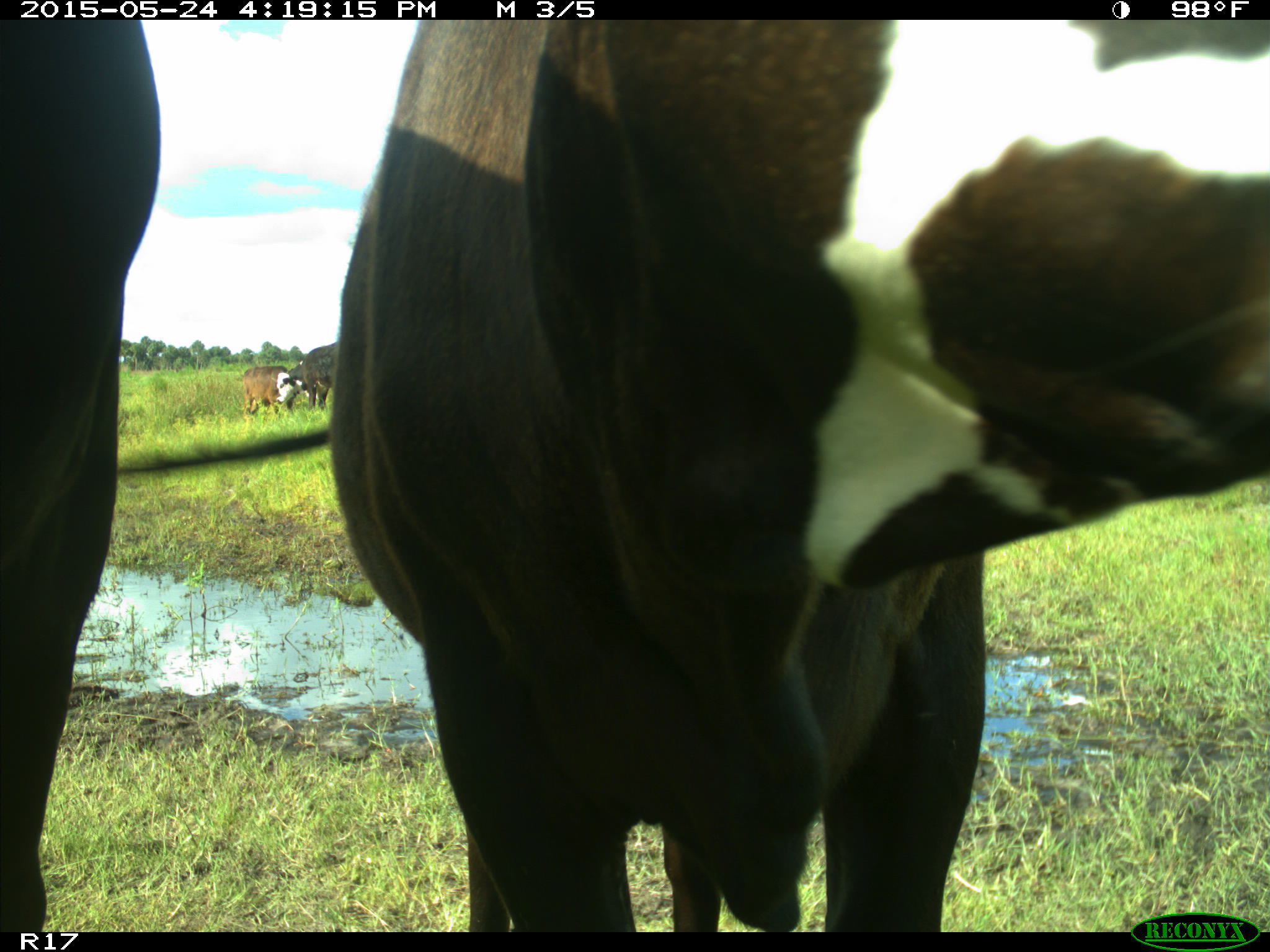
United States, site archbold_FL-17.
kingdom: Animalia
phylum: Chordata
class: Mammalia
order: Artiodactyla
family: Bovidae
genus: Bos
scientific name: Bos taurus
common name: domestic cow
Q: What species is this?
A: Bos taurus (domestic cow).